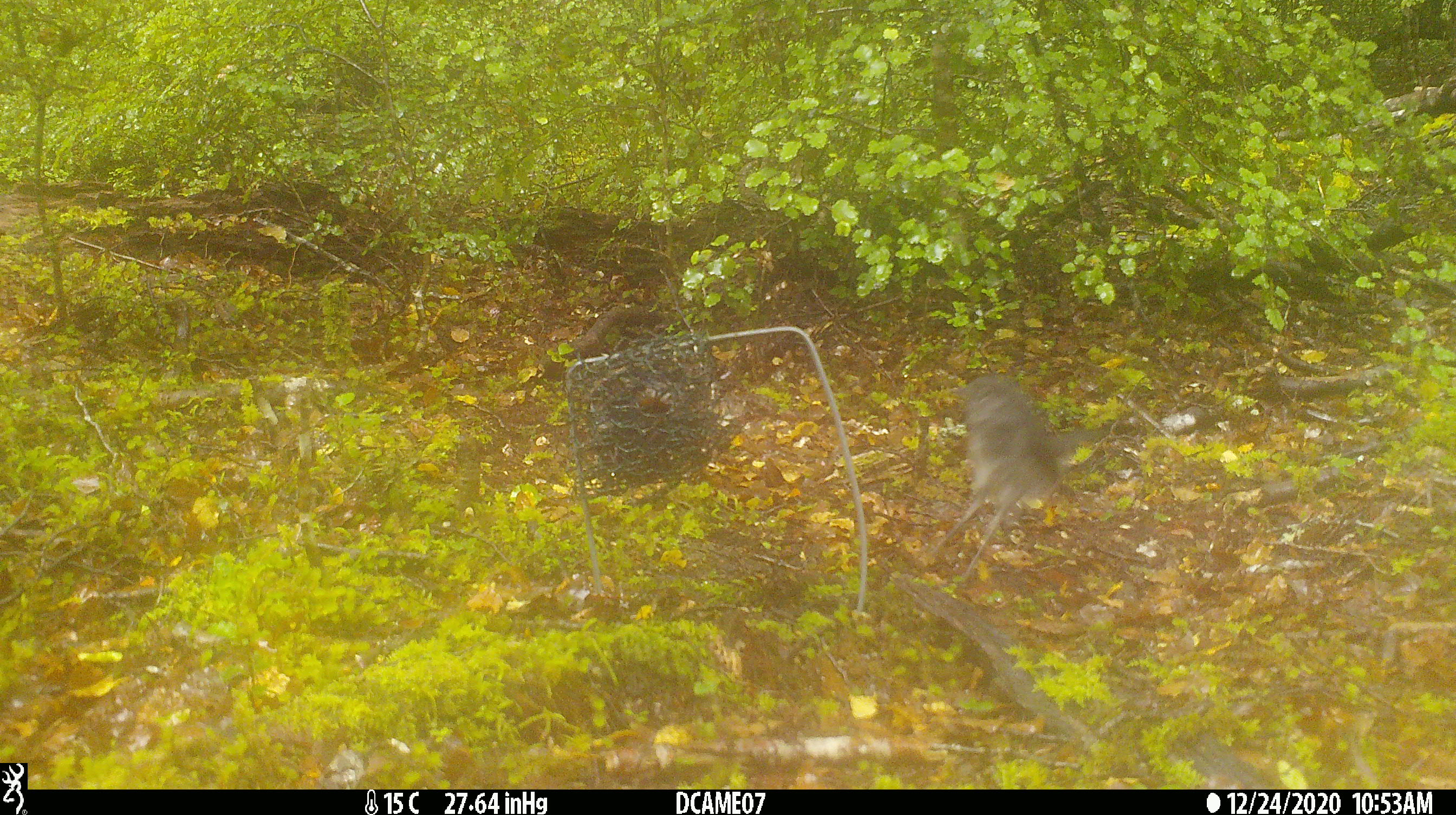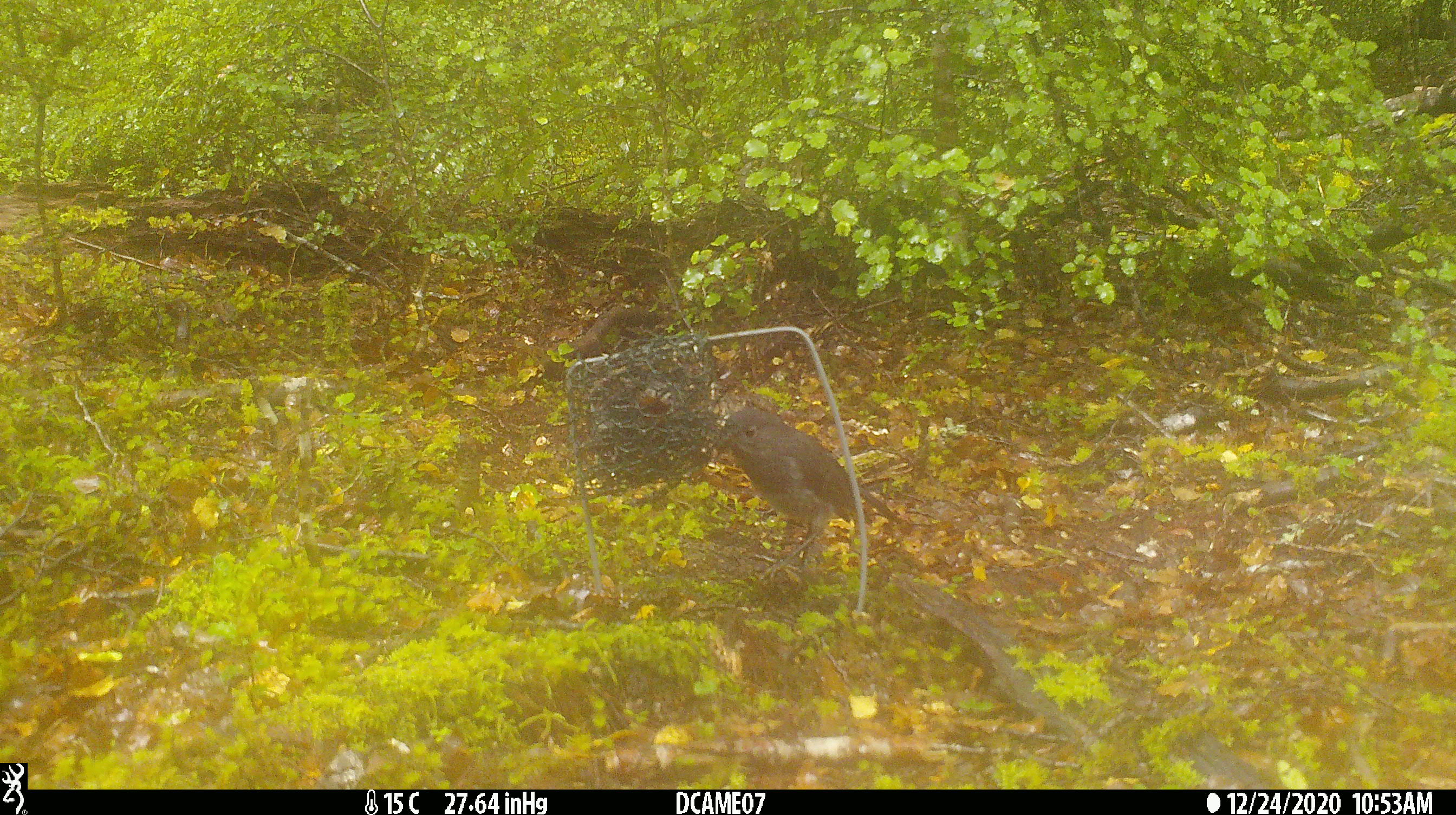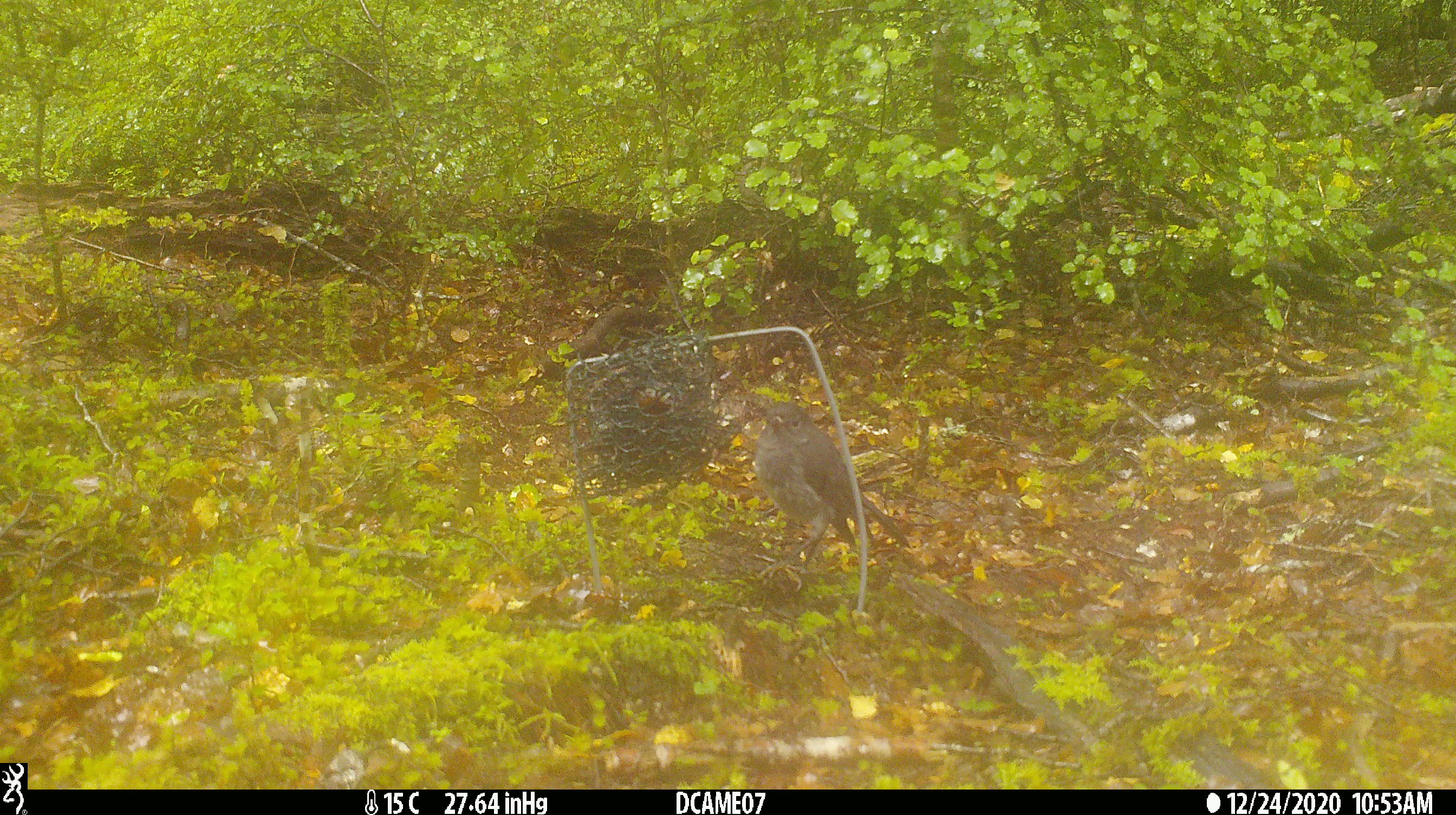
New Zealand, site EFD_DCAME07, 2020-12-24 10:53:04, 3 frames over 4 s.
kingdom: Animalia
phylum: Chordata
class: Aves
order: Passeriformes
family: Petroicidae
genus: Petroica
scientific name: Petroica australis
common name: new zealand robin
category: robin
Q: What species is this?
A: Robin (new zealand robin) (Petroica australis).